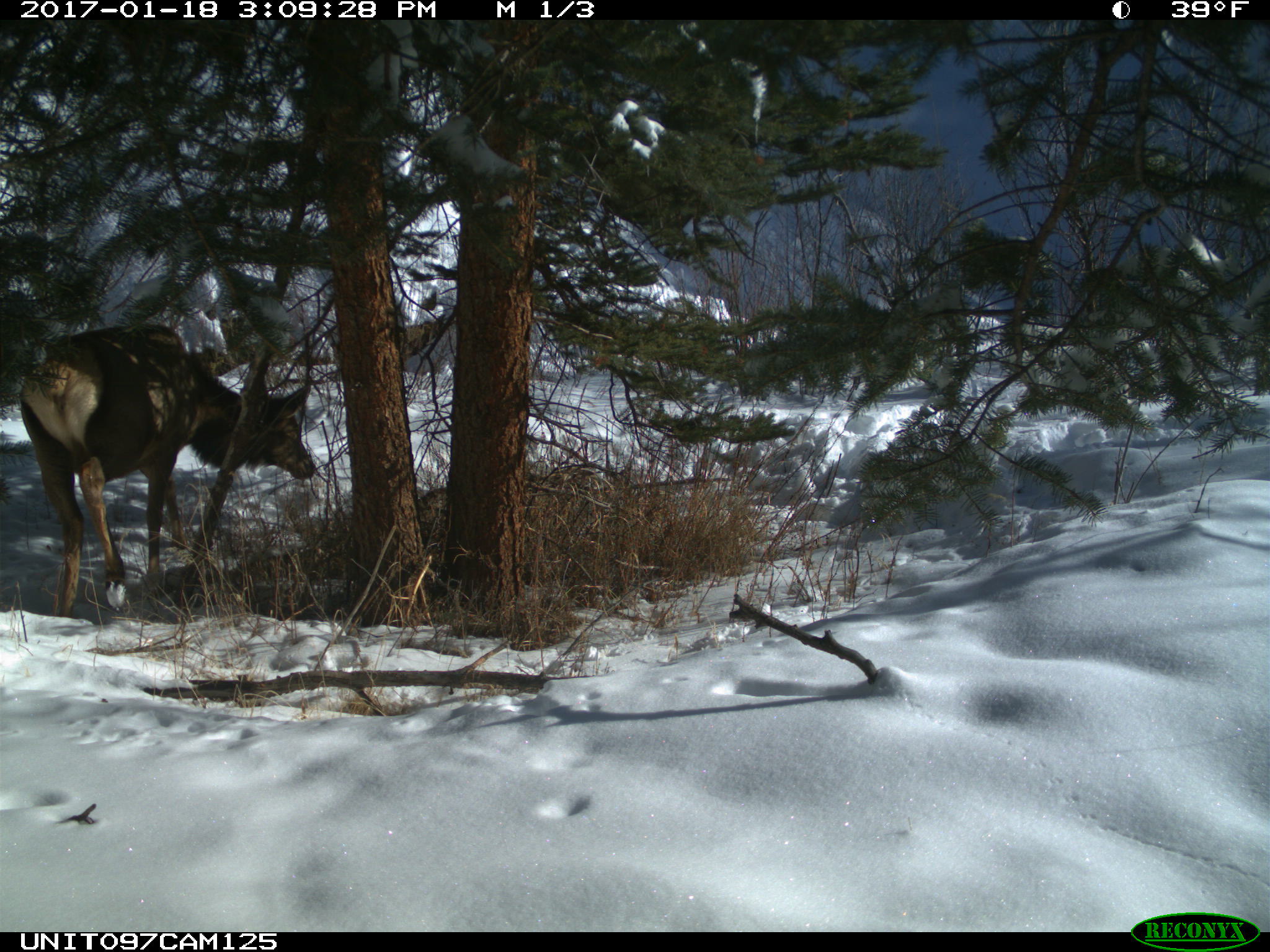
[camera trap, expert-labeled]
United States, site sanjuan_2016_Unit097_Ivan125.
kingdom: Animalia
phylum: Chordata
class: Mammalia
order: Artiodactyla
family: Cervidae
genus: Cervus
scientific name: Cervus elaphus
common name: red deer